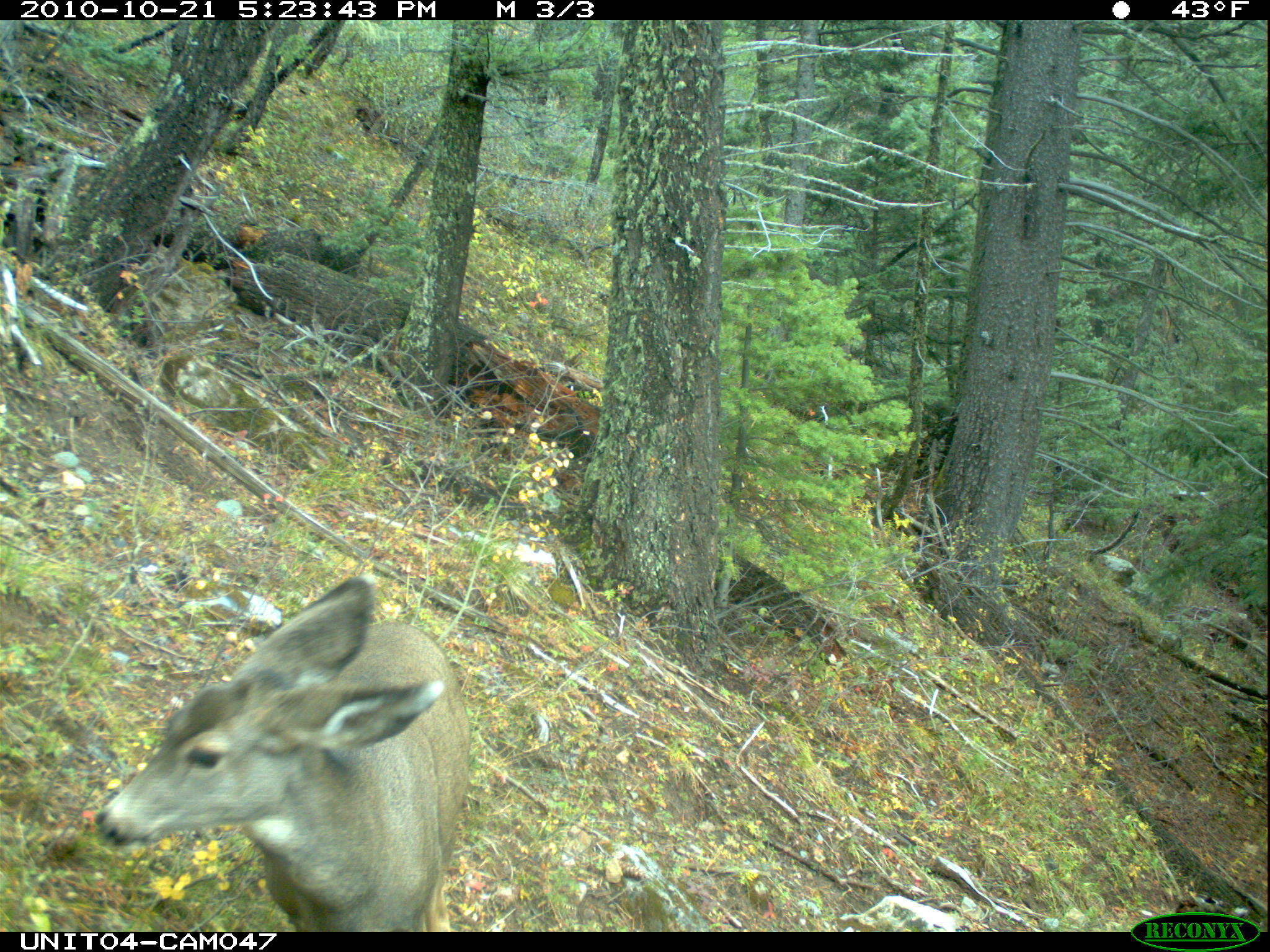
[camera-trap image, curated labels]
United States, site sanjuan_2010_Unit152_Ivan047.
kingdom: Animalia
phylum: Chordata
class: Mammalia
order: Artiodactyla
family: Cervidae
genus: Odocoileus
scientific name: Odocoileus hemionus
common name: mule deer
Odocoileus hemionus (mule deer).